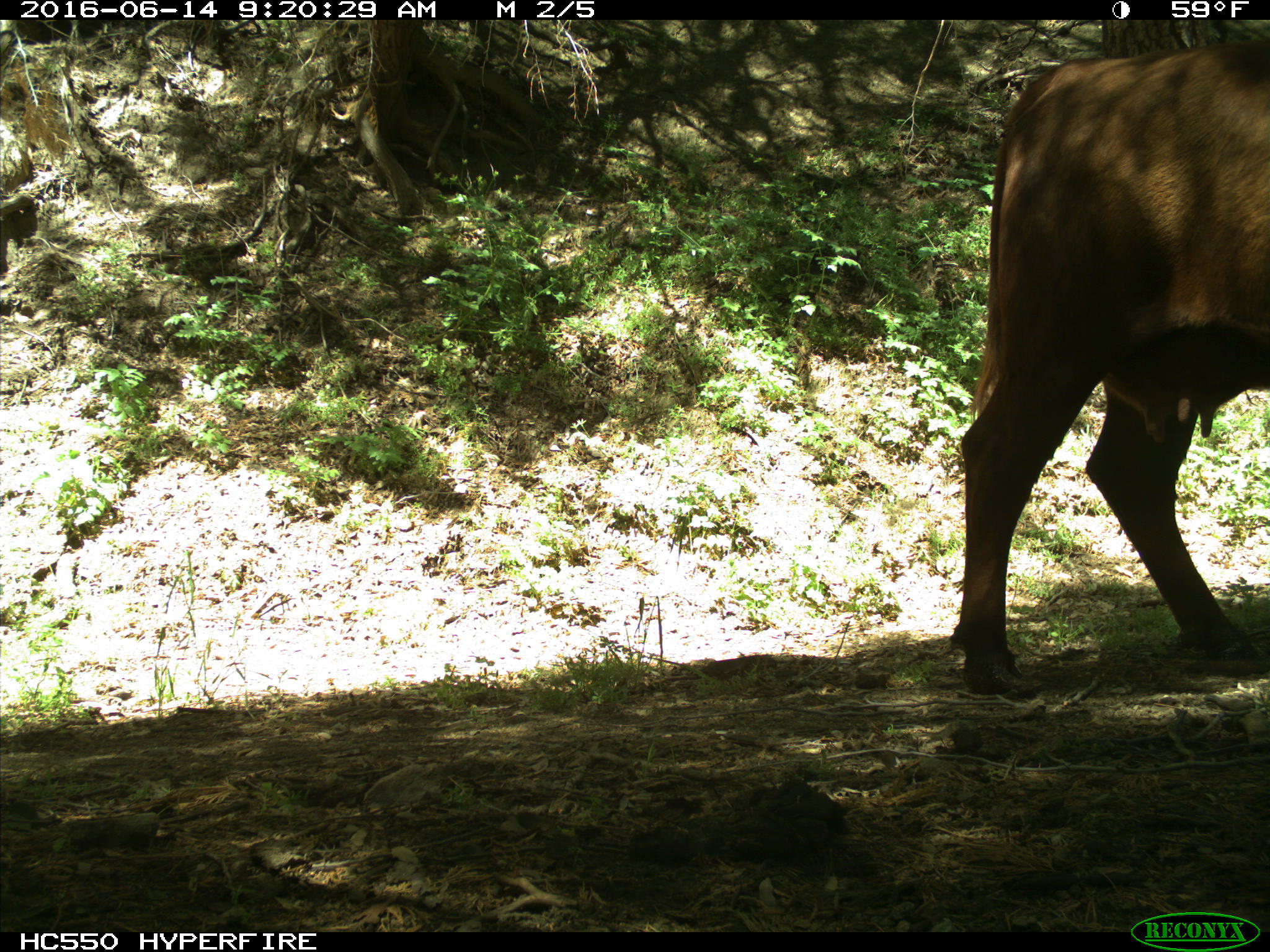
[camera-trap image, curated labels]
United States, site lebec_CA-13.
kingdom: Animalia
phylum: Chordata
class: Mammalia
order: Artiodactyla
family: Bovidae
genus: Bos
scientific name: Bos taurus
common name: domestic cow